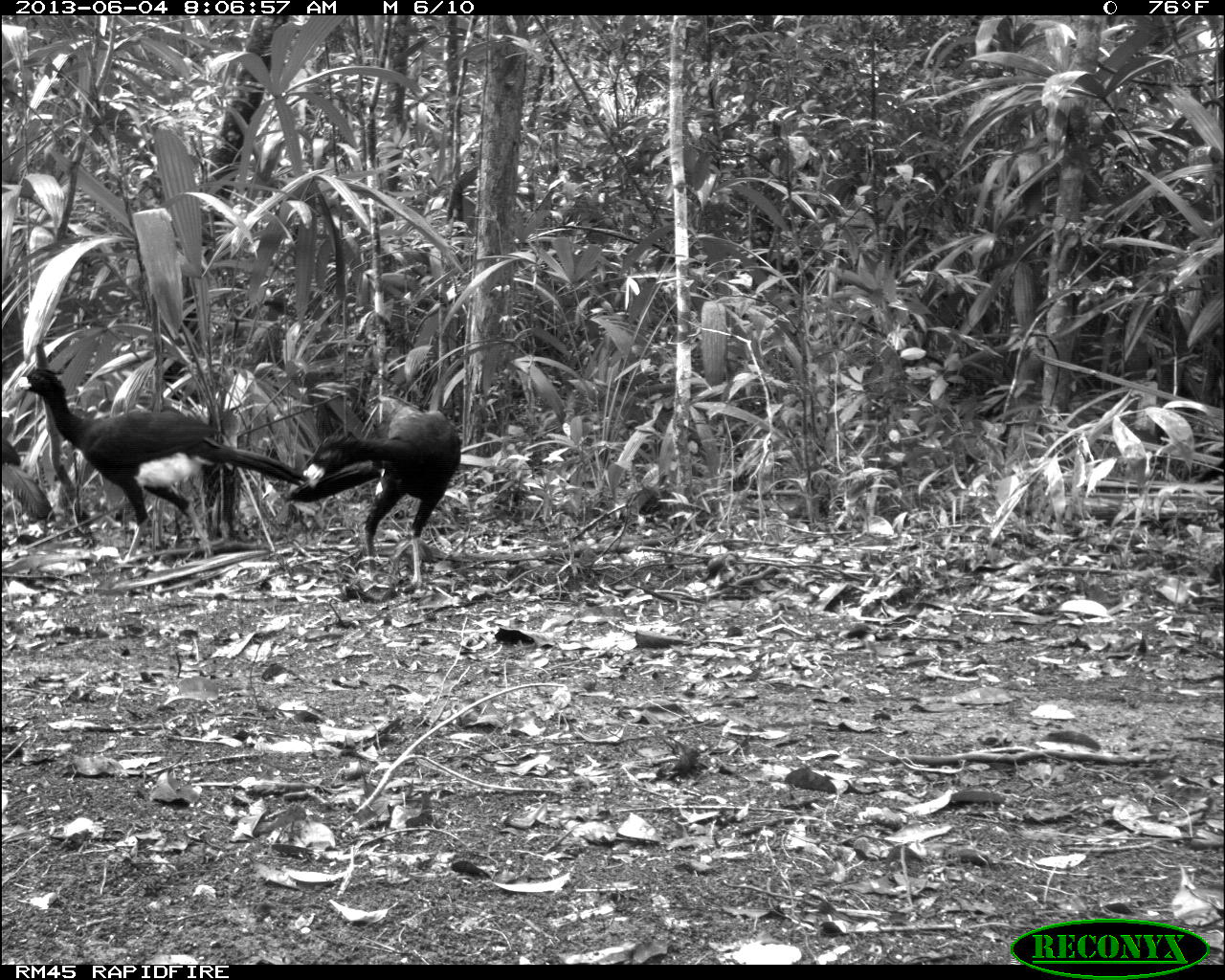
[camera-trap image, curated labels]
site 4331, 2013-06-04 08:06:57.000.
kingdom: Animalia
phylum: Chordata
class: Aves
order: Galliformes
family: Cracidae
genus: Crax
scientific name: Crax rubra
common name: great curassow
Crax rubra (great curassow), count 6.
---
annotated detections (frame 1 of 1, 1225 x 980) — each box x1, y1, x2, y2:
crax rubra: 17, 368, 303, 557; 288, 409, 461, 591